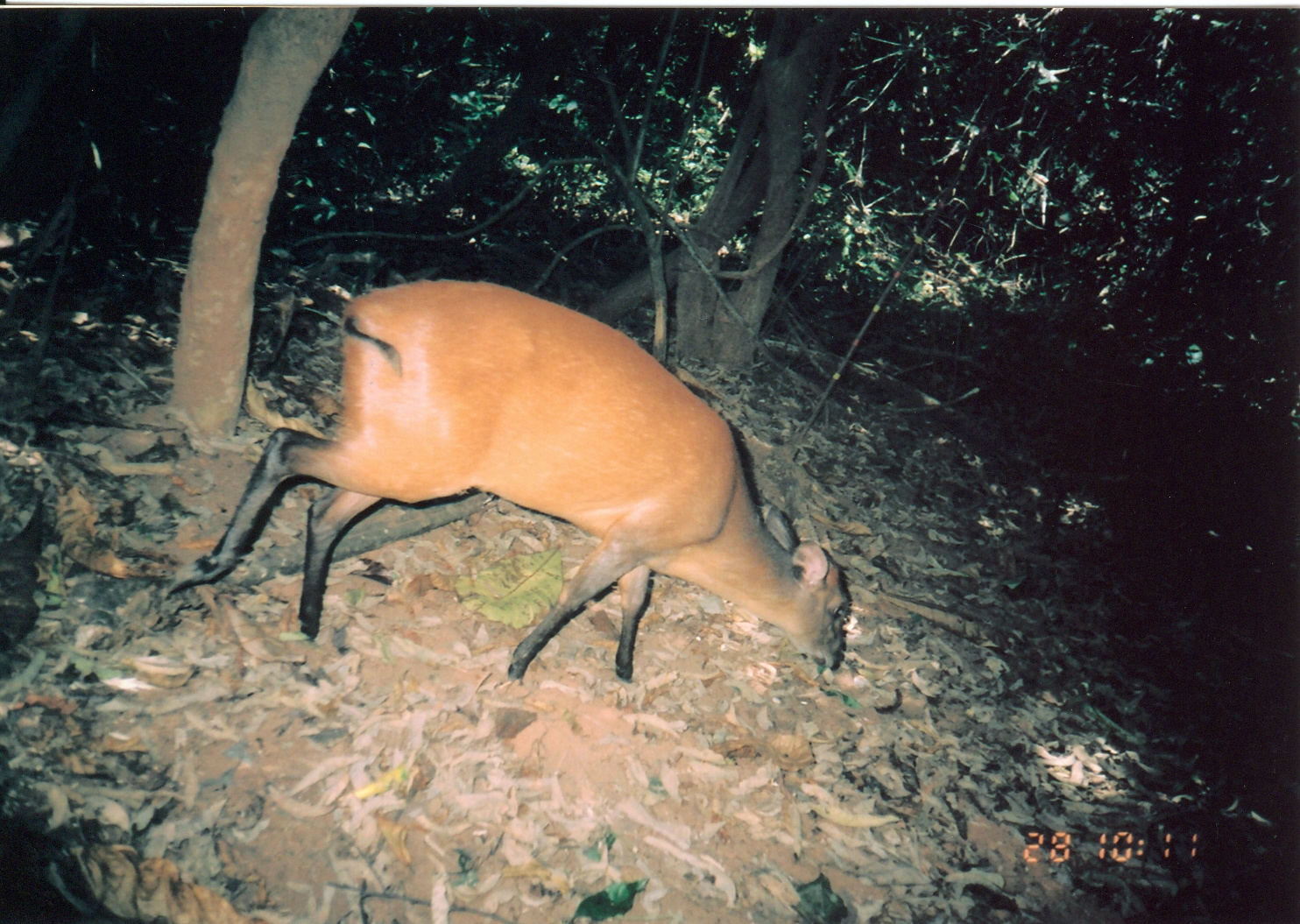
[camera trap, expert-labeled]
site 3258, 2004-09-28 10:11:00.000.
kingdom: Animalia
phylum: Chordata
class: Mammalia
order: Artiodactyla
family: Bovidae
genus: Cephalophus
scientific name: Cephalophus harveyi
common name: harvey's duiker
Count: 1.